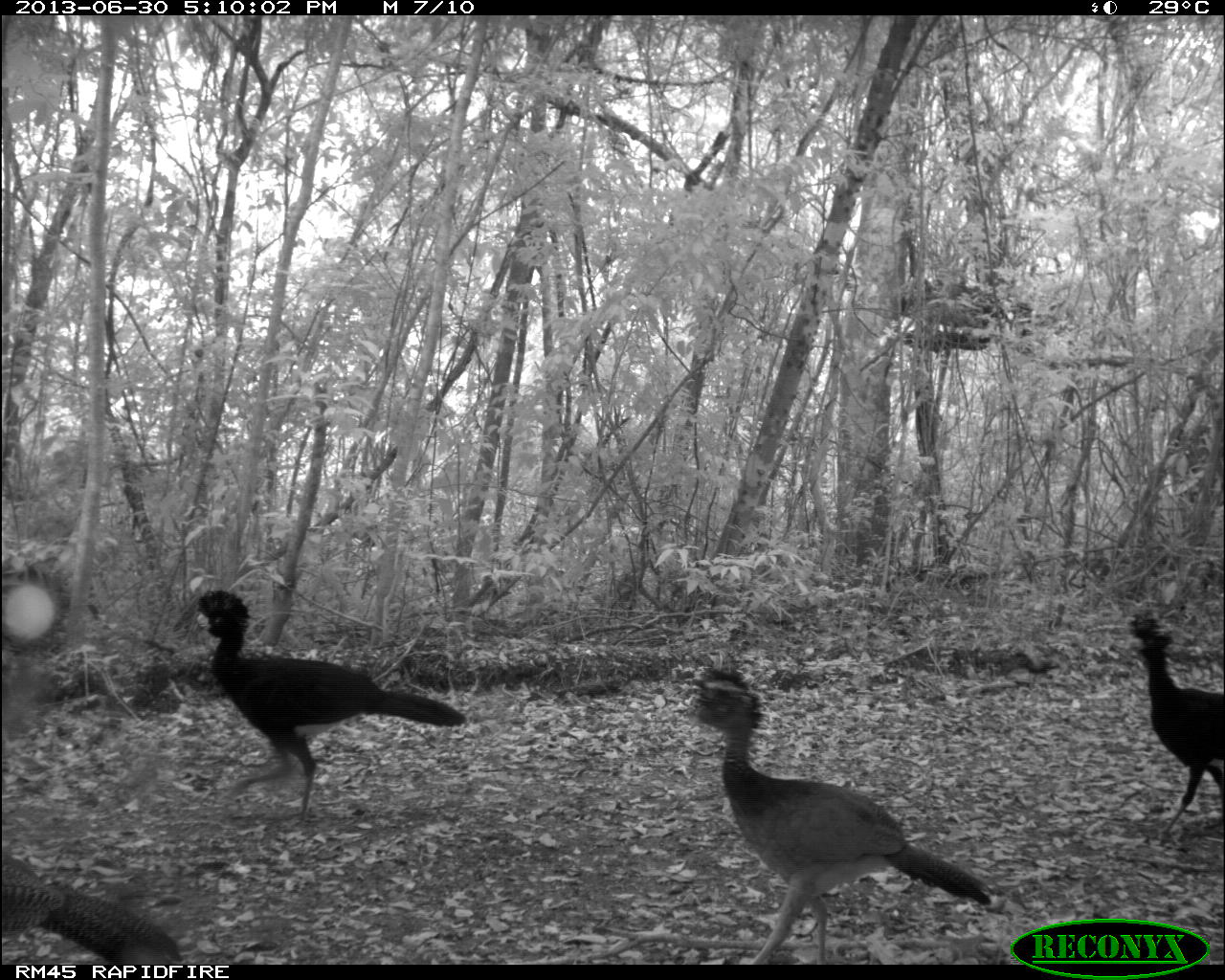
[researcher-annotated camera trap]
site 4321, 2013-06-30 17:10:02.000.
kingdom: Animalia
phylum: Chordata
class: Aves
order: Galliformes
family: Cracidae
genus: Crax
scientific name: Crax rubra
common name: great curassow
Crax rubra (great curassow), count 4.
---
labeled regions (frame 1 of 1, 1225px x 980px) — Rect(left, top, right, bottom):
crax rubra: Rect(682, 666, 995, 962); Rect(194, 588, 466, 828); Rect(1127, 611, 1225, 840); Rect(0, 853, 179, 962)